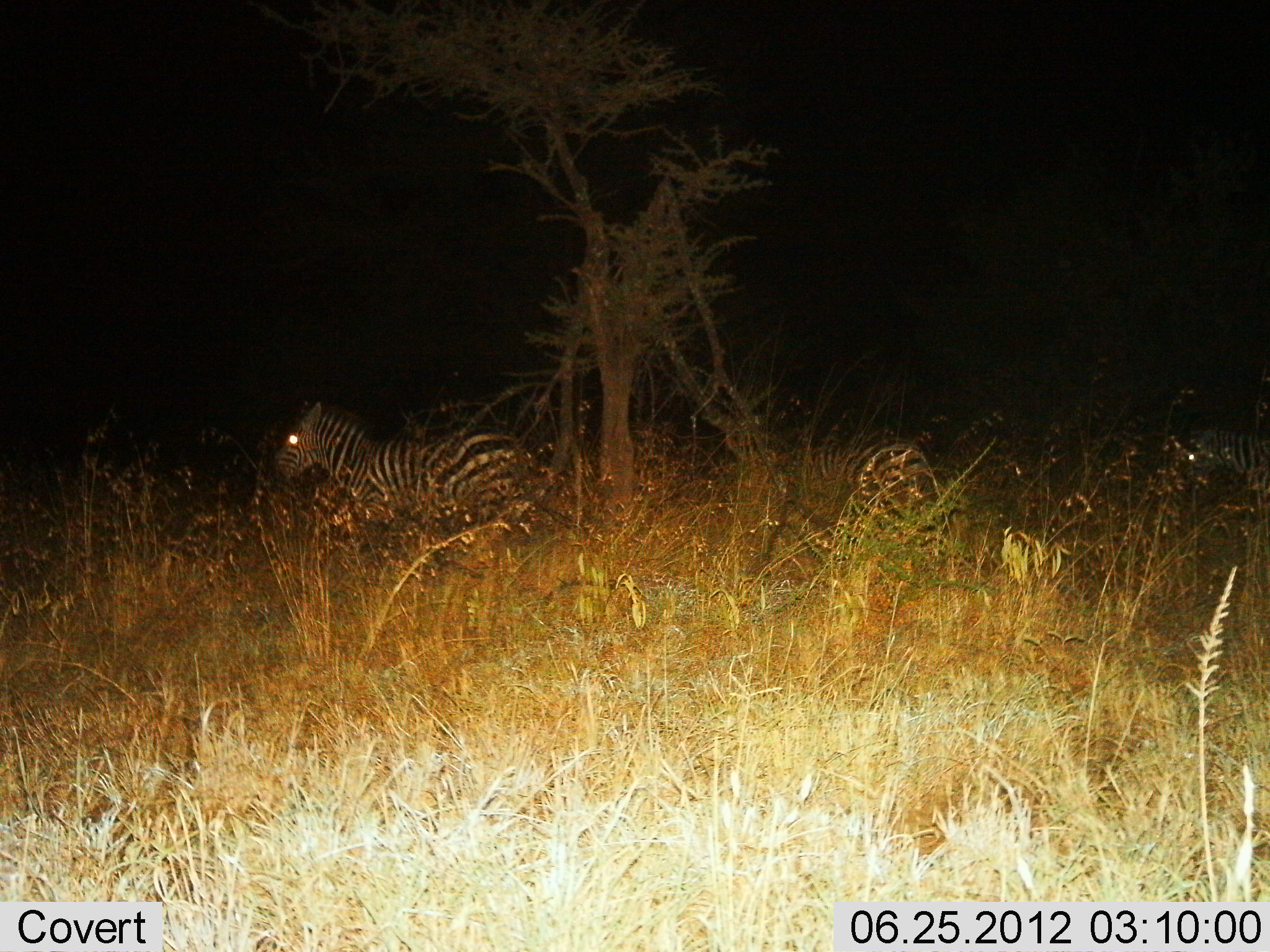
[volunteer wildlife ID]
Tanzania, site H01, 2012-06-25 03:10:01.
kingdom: Animalia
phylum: Chordata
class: Mammalia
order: Perissodactyla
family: Equidae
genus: Equus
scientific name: Equus quagga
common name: plains zebra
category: zebra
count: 3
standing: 40%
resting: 20%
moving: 40%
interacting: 0%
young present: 0%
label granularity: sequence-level